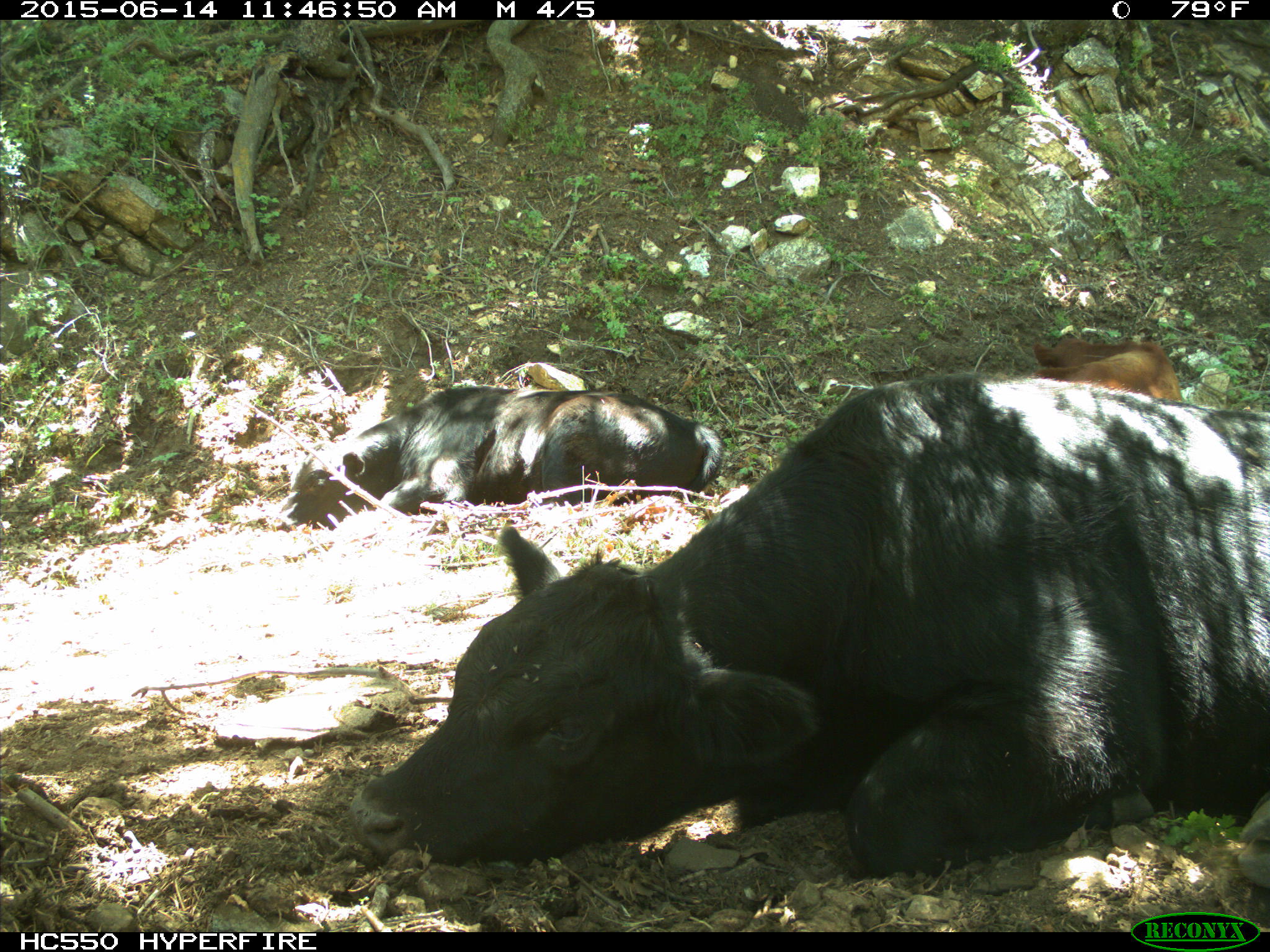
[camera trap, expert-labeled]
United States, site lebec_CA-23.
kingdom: Animalia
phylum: Chordata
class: Mammalia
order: Artiodactyla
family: Bovidae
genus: Bos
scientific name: Bos taurus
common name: domestic cow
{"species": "Bos taurus (domestic cow)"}